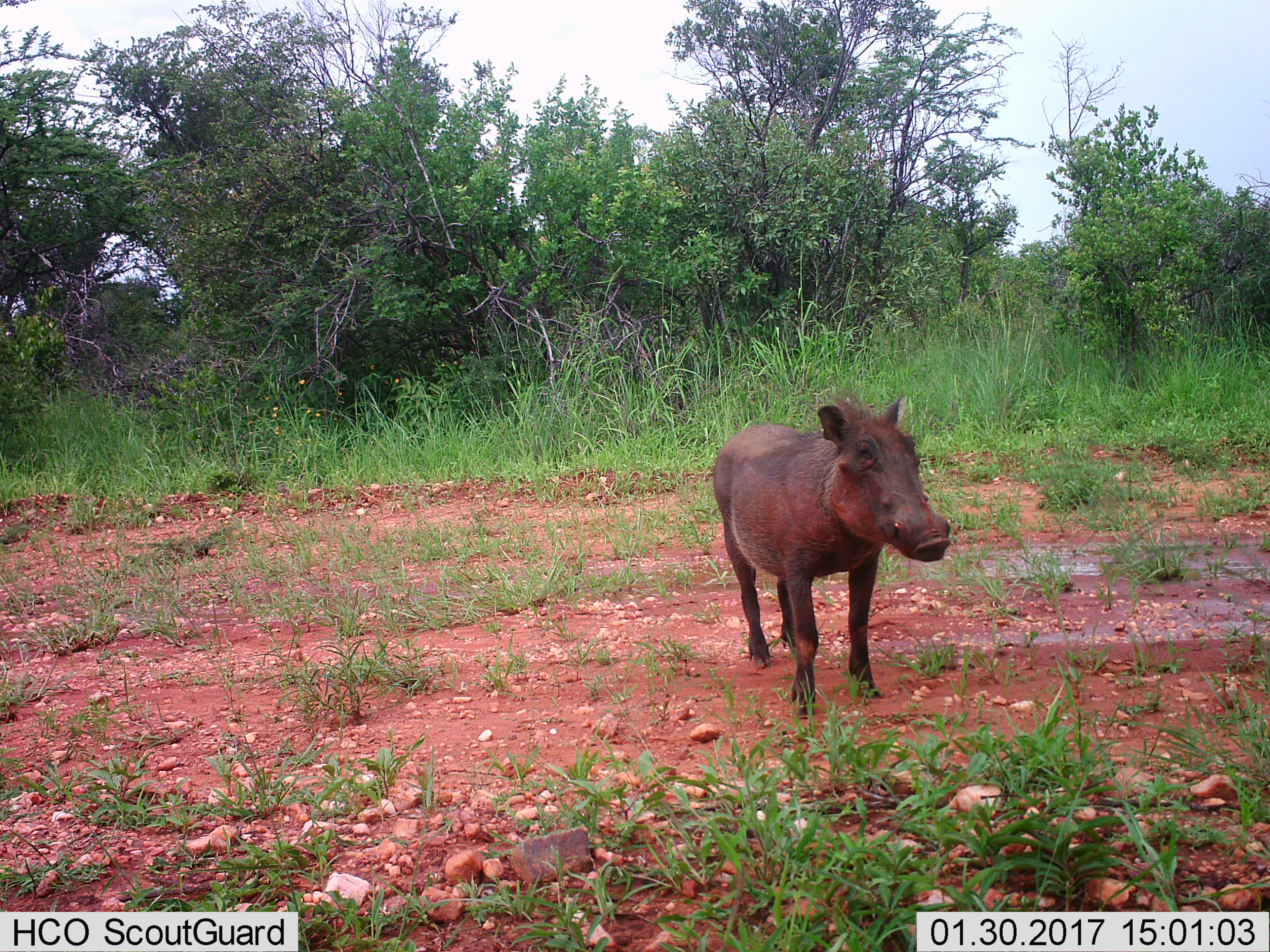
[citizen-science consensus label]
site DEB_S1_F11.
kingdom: Animalia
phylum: Chordata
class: Mammalia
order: Artiodactyla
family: Suidae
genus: Phacochoerus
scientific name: Phacochoerus africanus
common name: warthog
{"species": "warthog (Phacochoerus africanus)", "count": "1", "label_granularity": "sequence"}